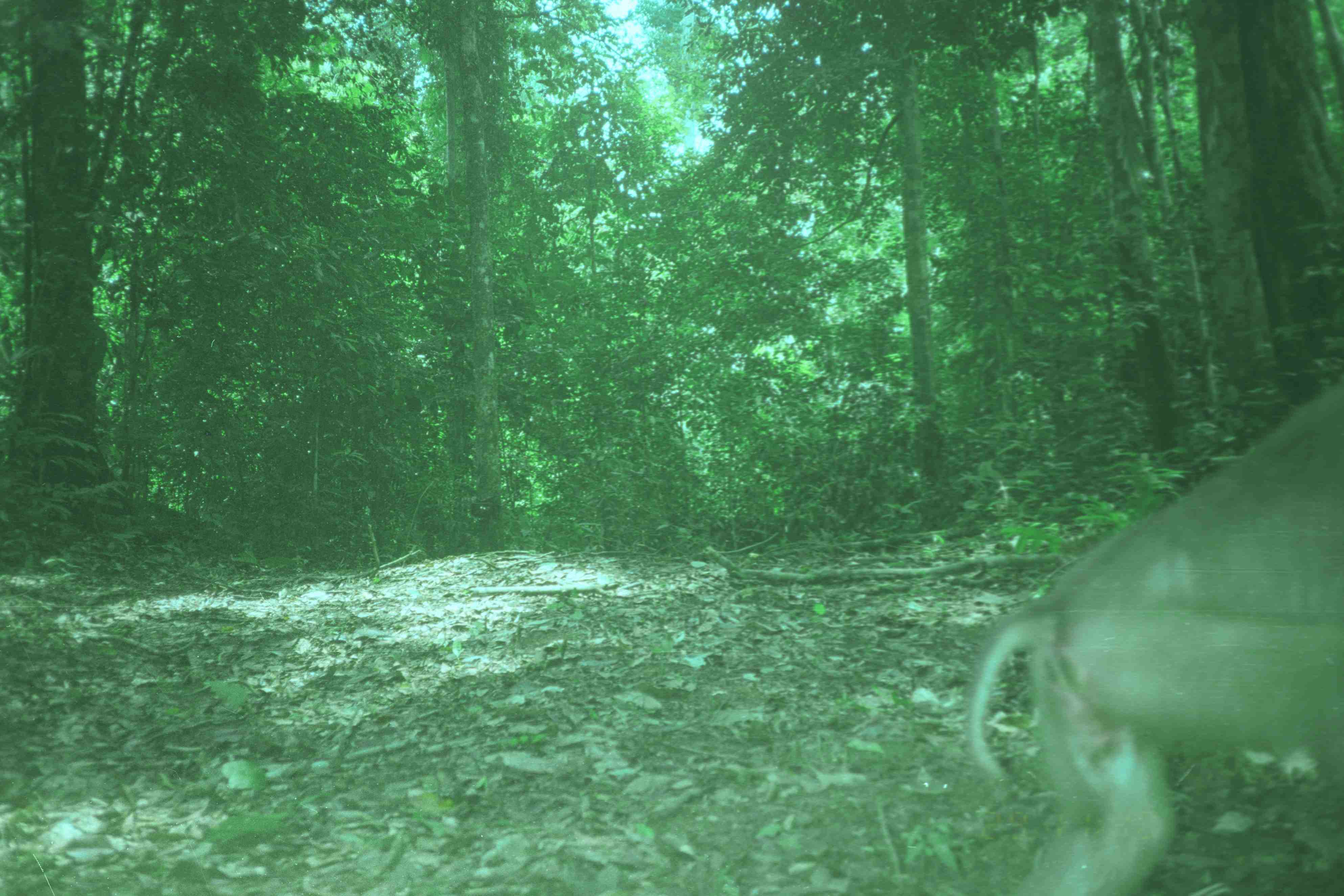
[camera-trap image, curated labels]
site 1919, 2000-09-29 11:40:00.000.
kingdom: Animalia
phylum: Chordata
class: Mammalia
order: Primates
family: Cercopithecidae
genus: Macaca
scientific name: Macaca nemestrina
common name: southern pig-tailed macaque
Macaca nemestrina (southern pig-tailed macaque), count 1.